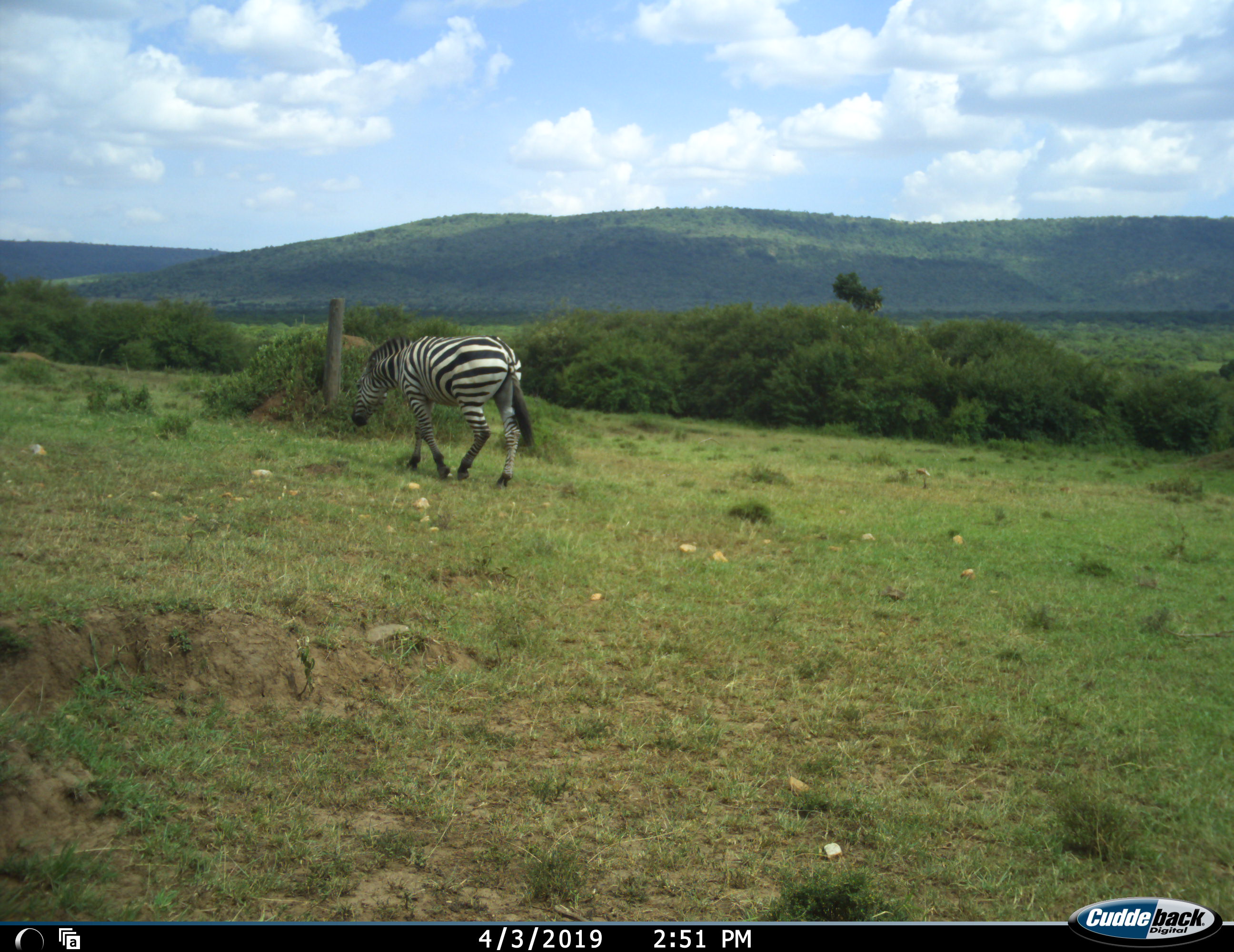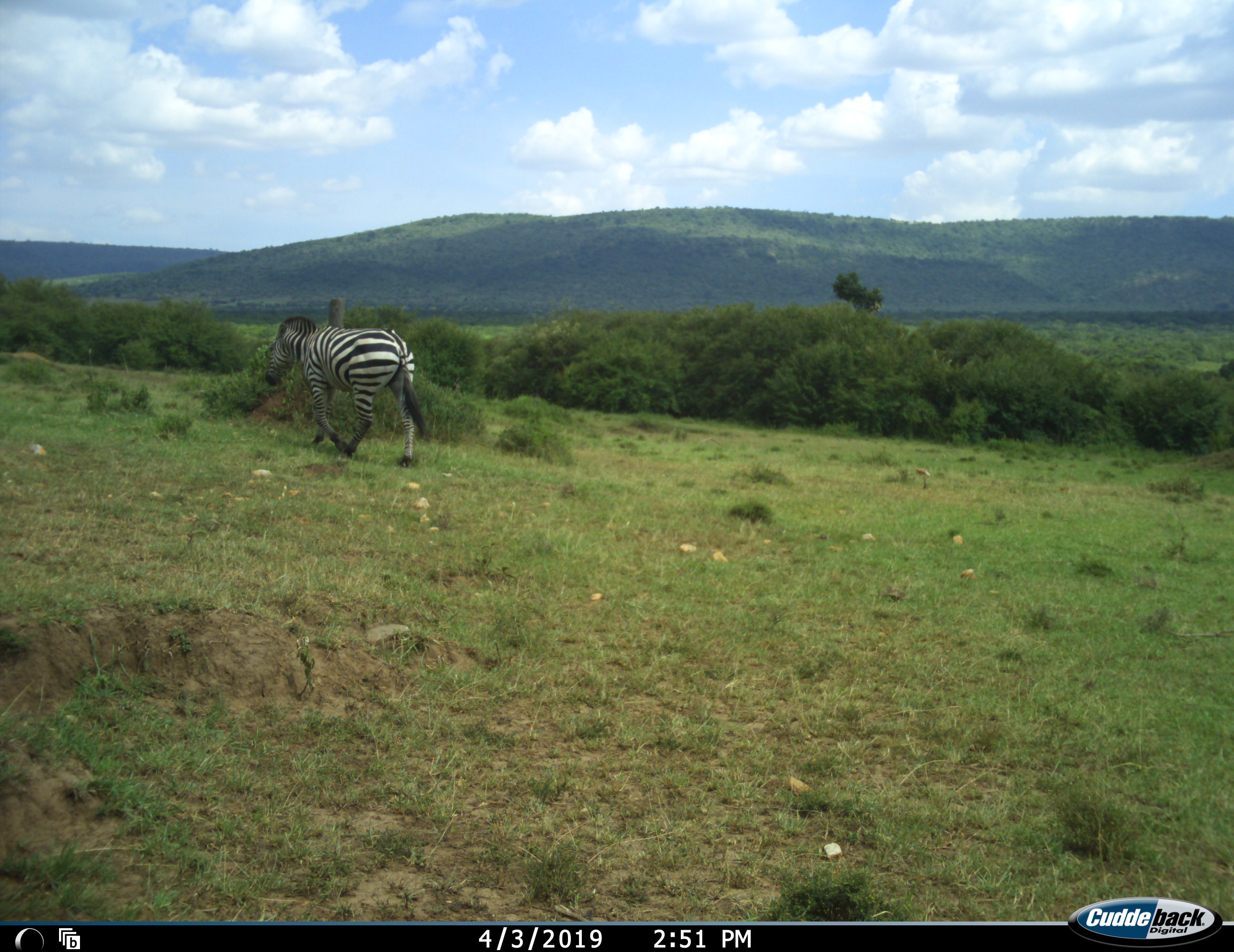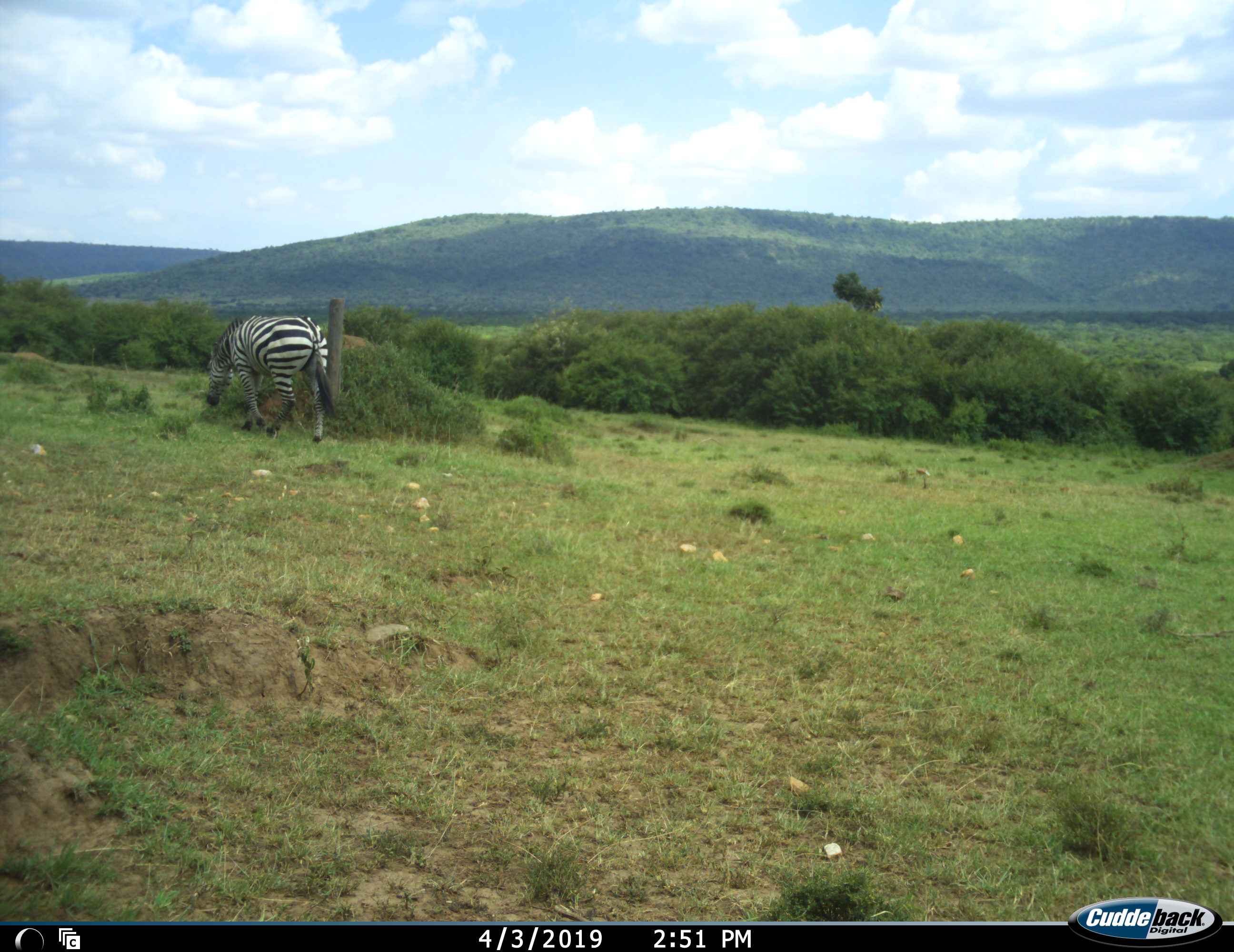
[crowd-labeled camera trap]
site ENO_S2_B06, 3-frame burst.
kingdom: Animalia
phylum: Chordata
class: Mammalia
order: Perissodactyla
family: Equidae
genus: Equus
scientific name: Equus quagga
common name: plains zebra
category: zebraplains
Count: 1.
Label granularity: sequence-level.